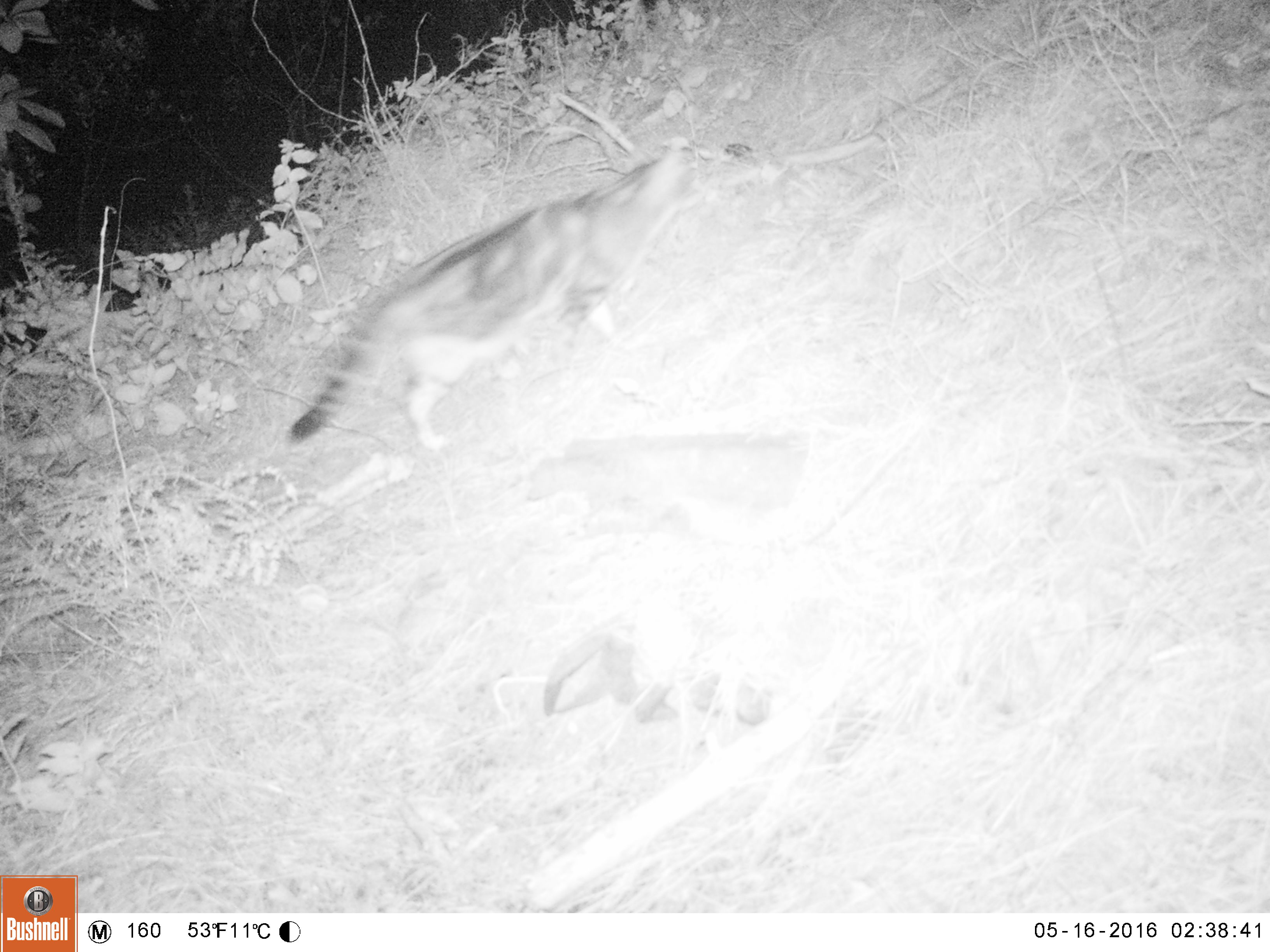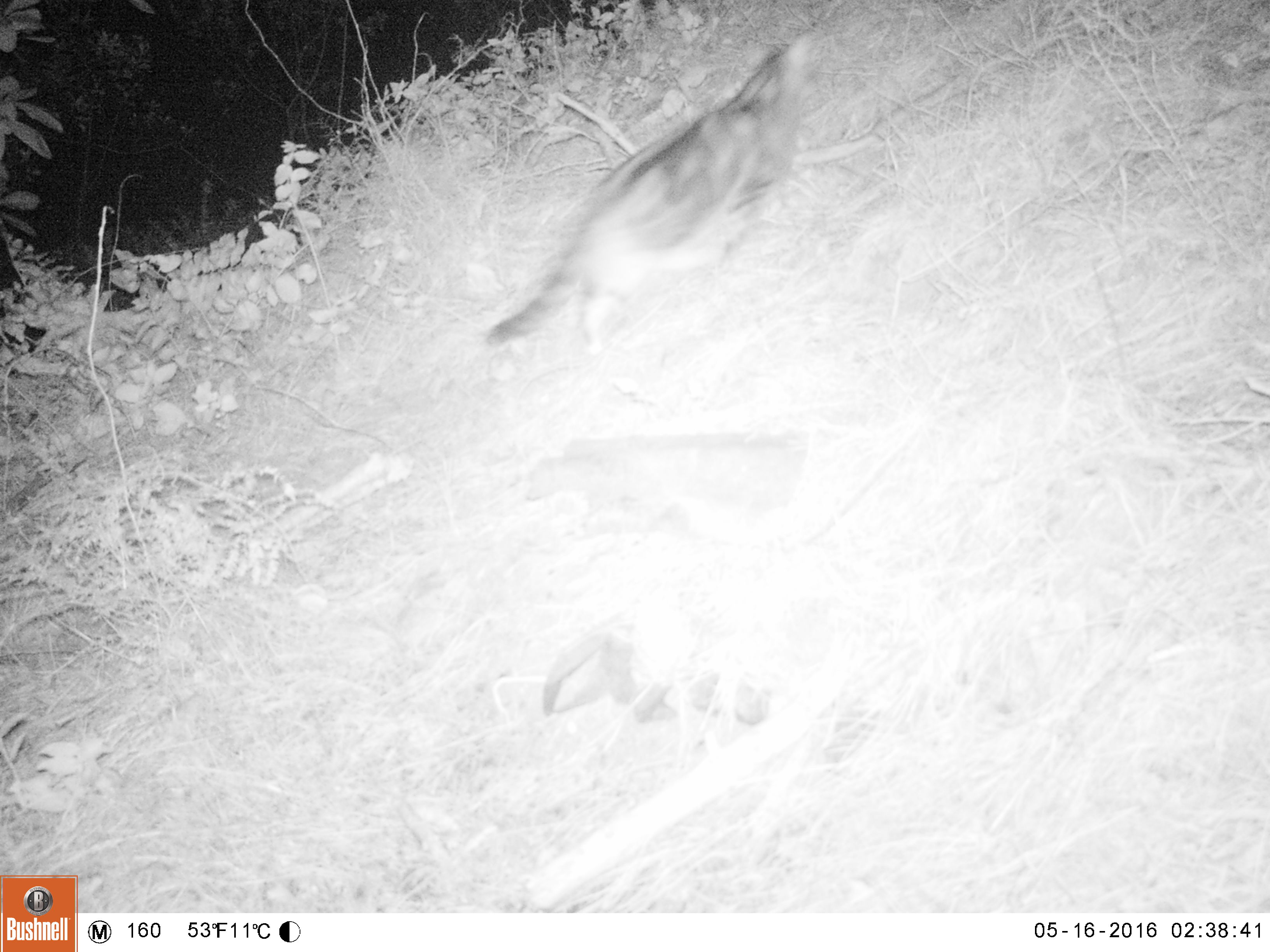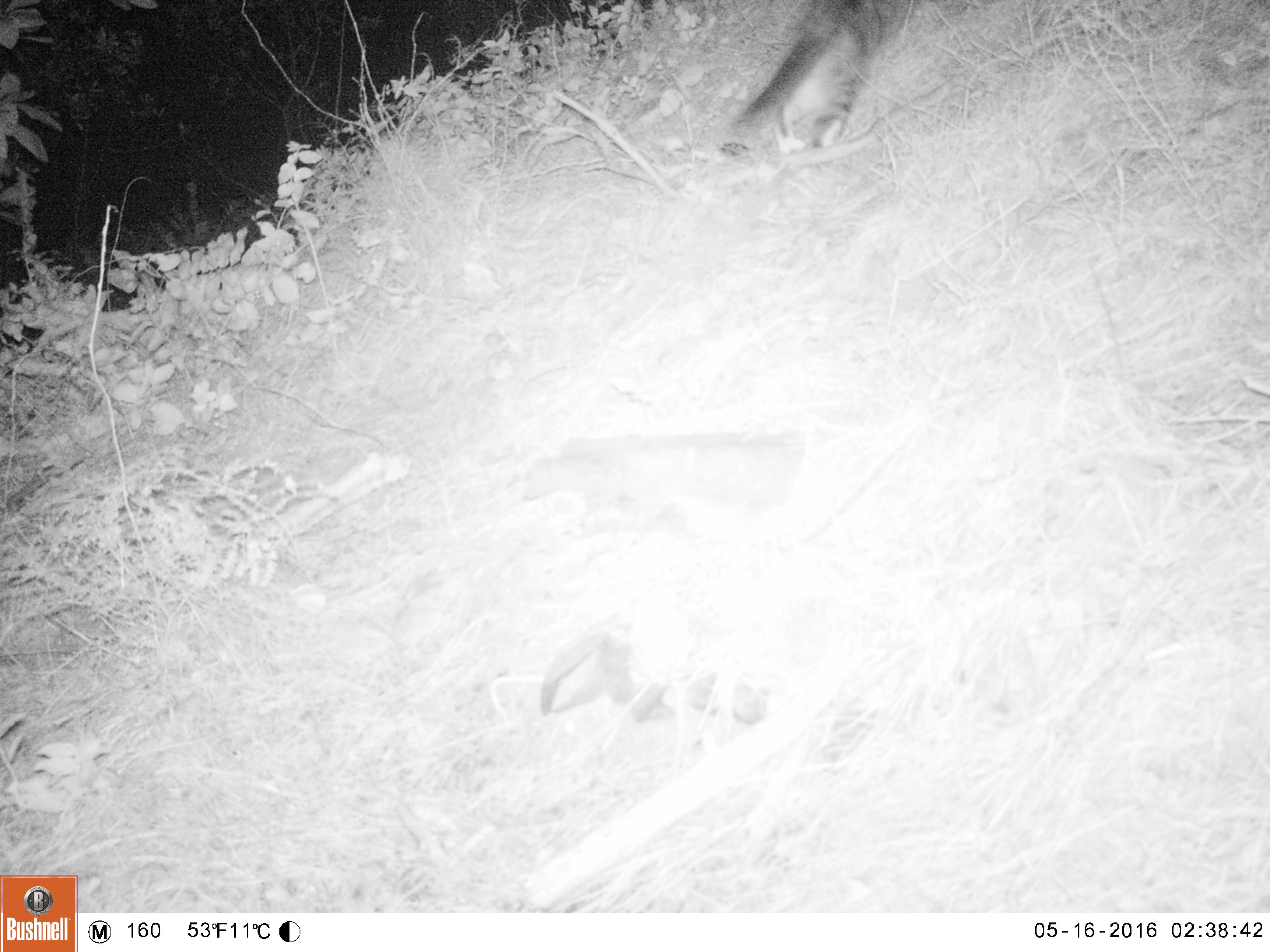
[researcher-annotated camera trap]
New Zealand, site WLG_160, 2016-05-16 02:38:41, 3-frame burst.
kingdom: Animalia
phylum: Chordata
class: Mammalia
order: Carnivora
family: Felidae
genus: Felis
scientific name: Felis catus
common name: domestic cat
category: cat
Cat (domestic cat) (Felis catus).